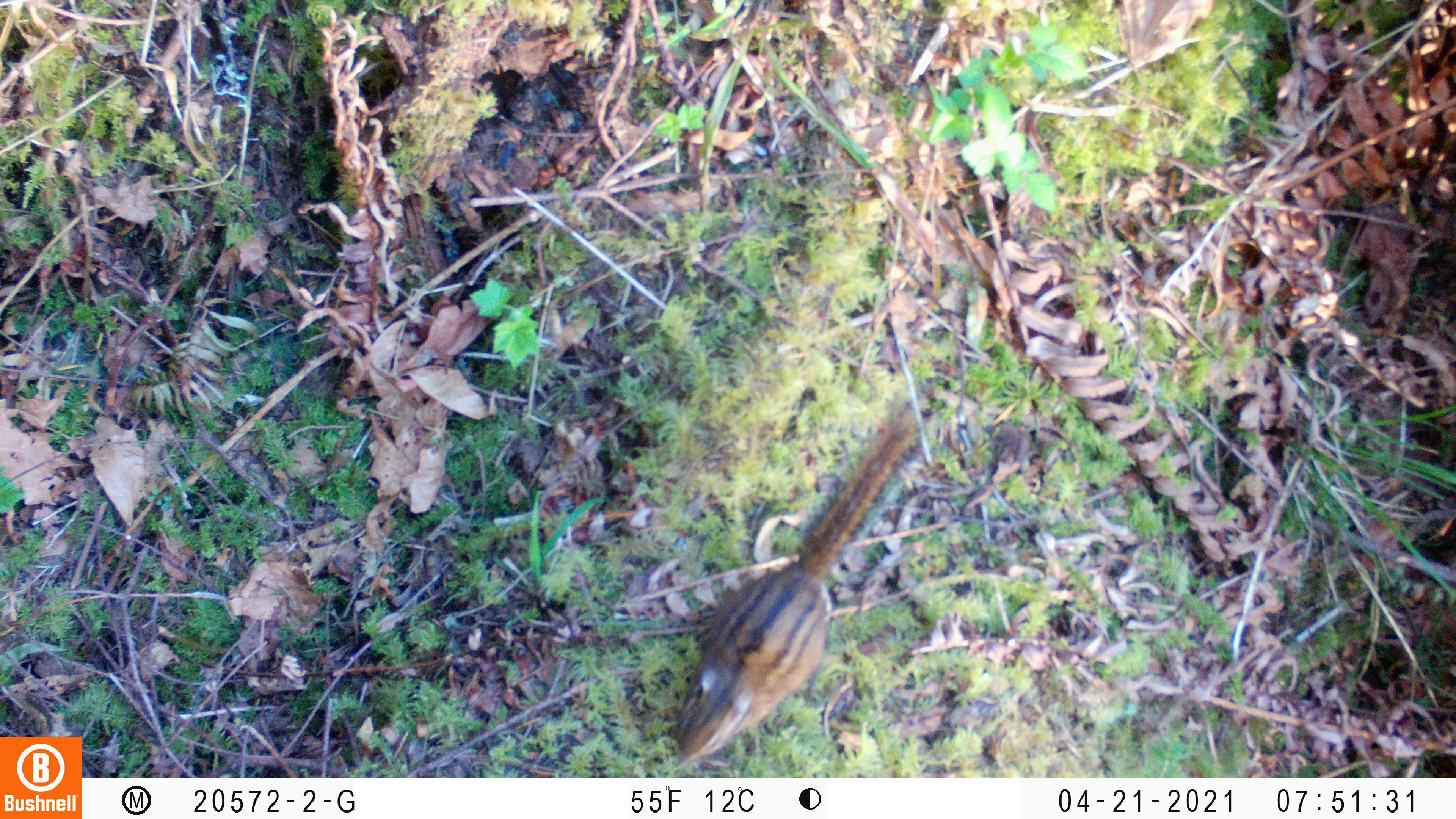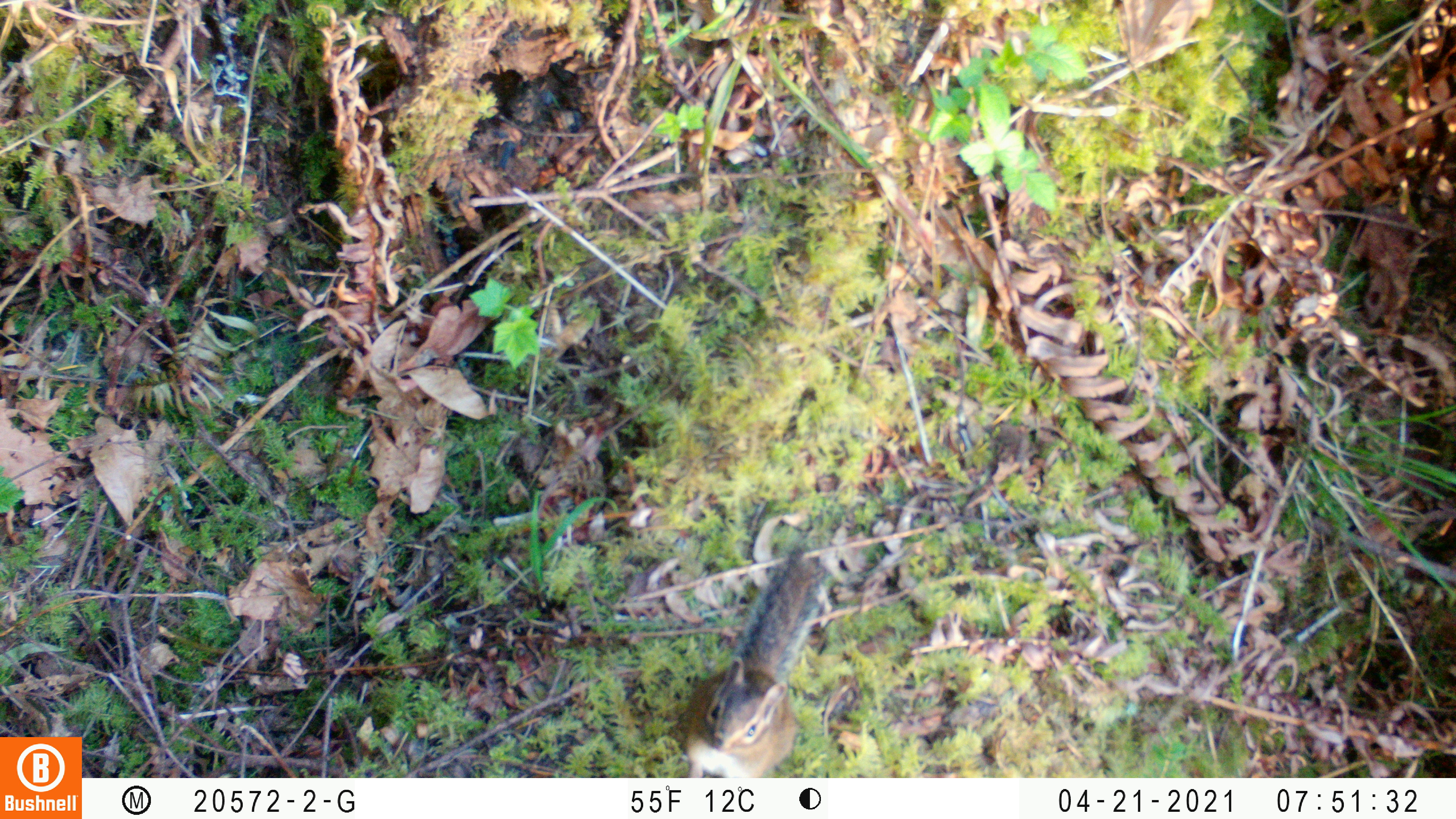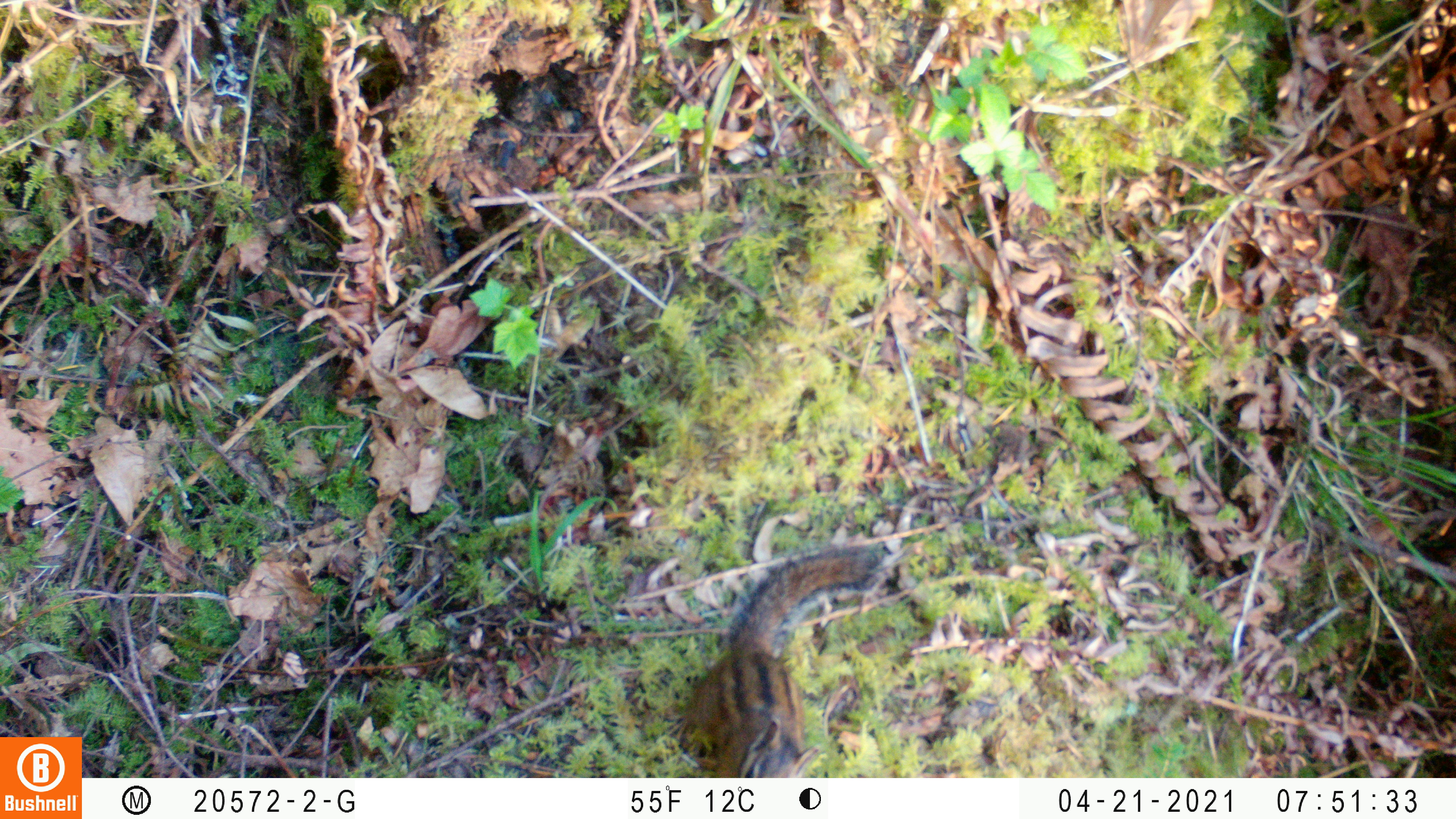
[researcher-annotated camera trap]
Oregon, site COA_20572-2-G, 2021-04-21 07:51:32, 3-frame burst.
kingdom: Animalia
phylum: Chordata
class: Mammalia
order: Rodentia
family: Sciuridae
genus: Neotamias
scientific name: Neotamias townsendii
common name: townsend's chipmunk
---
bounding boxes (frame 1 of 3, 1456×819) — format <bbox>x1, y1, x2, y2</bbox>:
townsend's chipmunk: <bbox>662, 411, 917, 768</bbox>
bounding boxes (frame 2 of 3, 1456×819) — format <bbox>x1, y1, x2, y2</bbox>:
townsend's chipmunk: <bbox>673, 542, 839, 771</bbox>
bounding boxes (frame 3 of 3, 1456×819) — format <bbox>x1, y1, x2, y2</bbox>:
townsend's chipmunk: <bbox>667, 539, 885, 772</bbox>